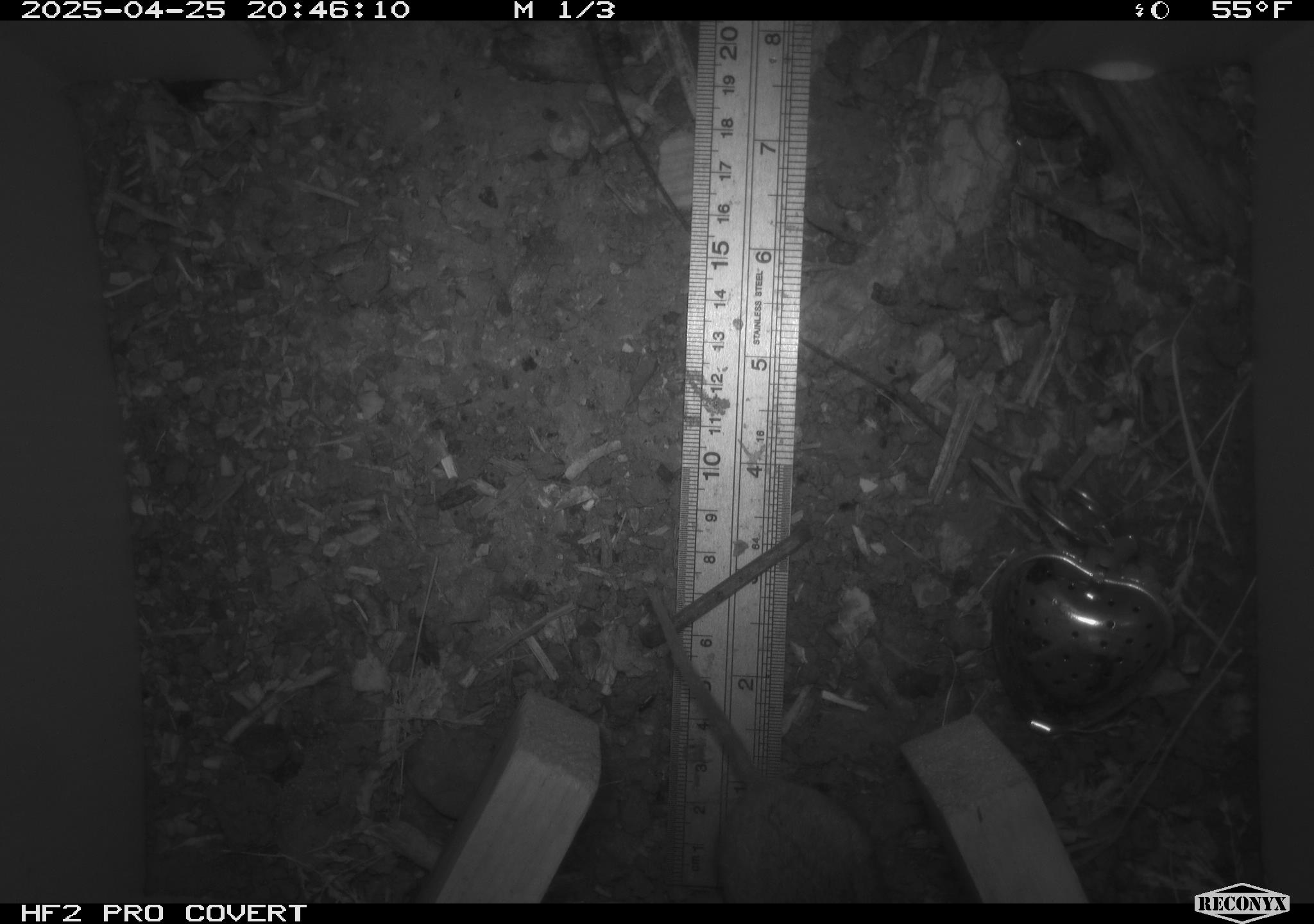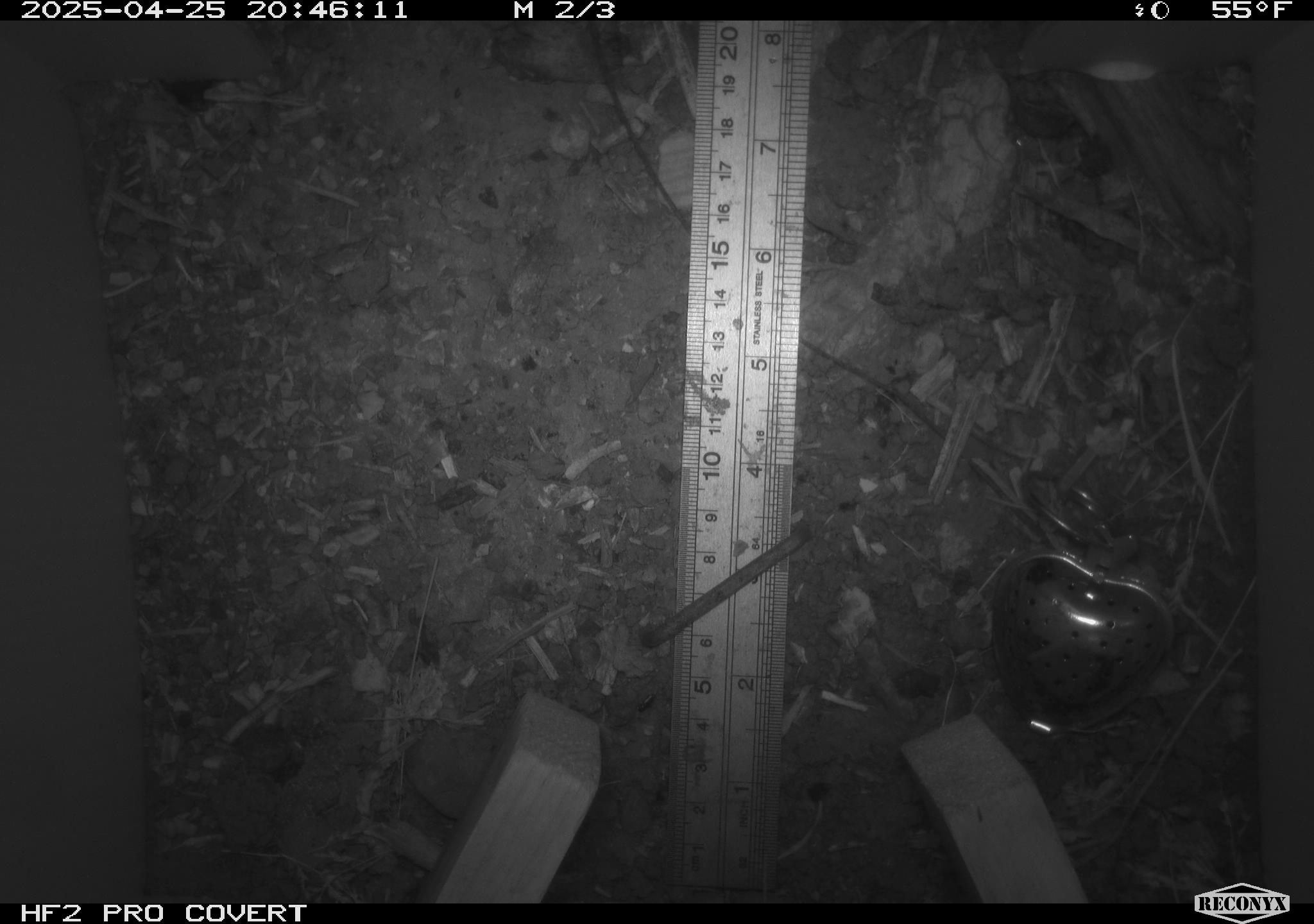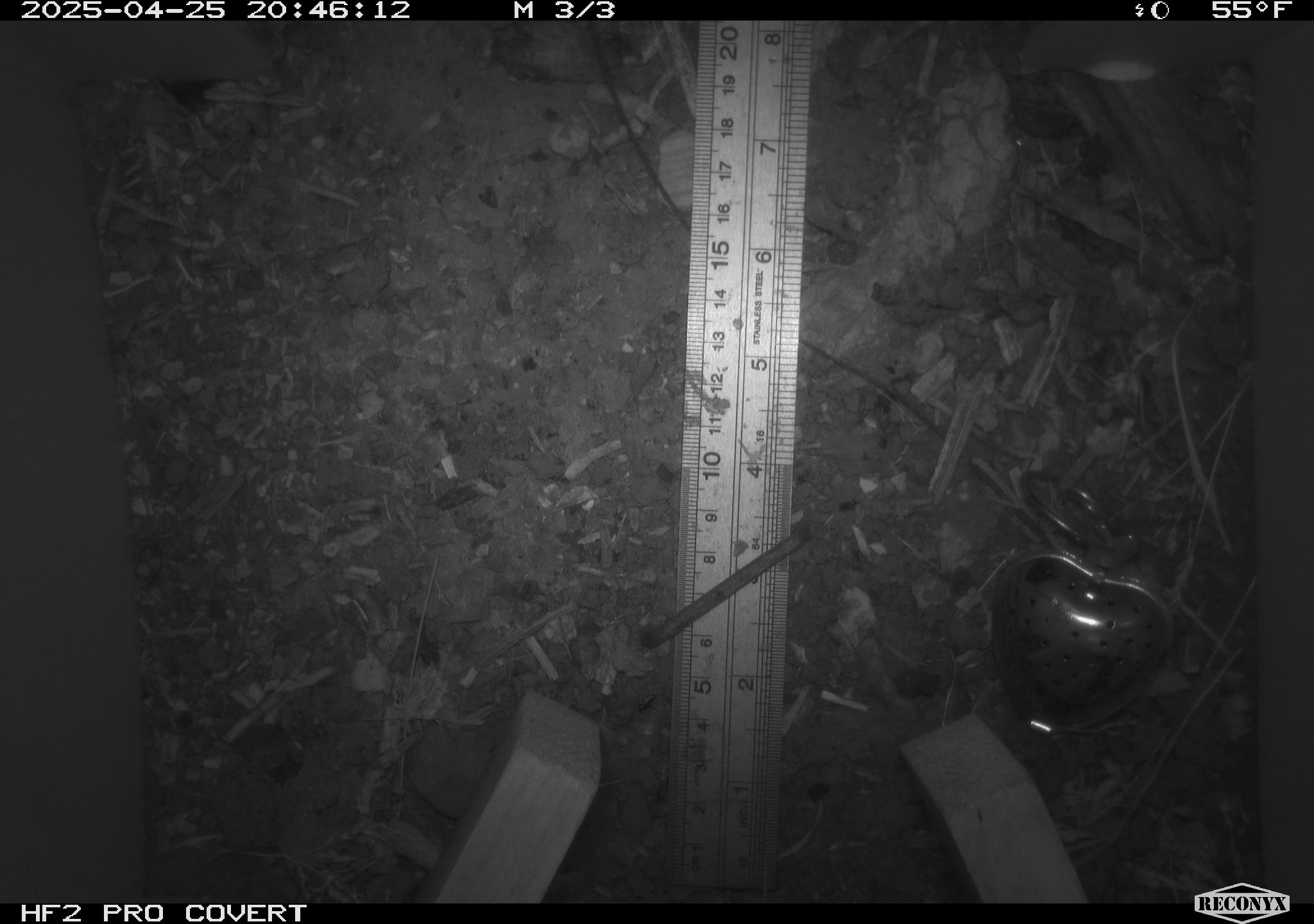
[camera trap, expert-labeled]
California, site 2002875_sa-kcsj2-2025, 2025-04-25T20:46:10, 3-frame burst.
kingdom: Animalia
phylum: Chordata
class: Mammalia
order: Rodentia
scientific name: Rodentia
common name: rodent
Rodent (Rodentia).